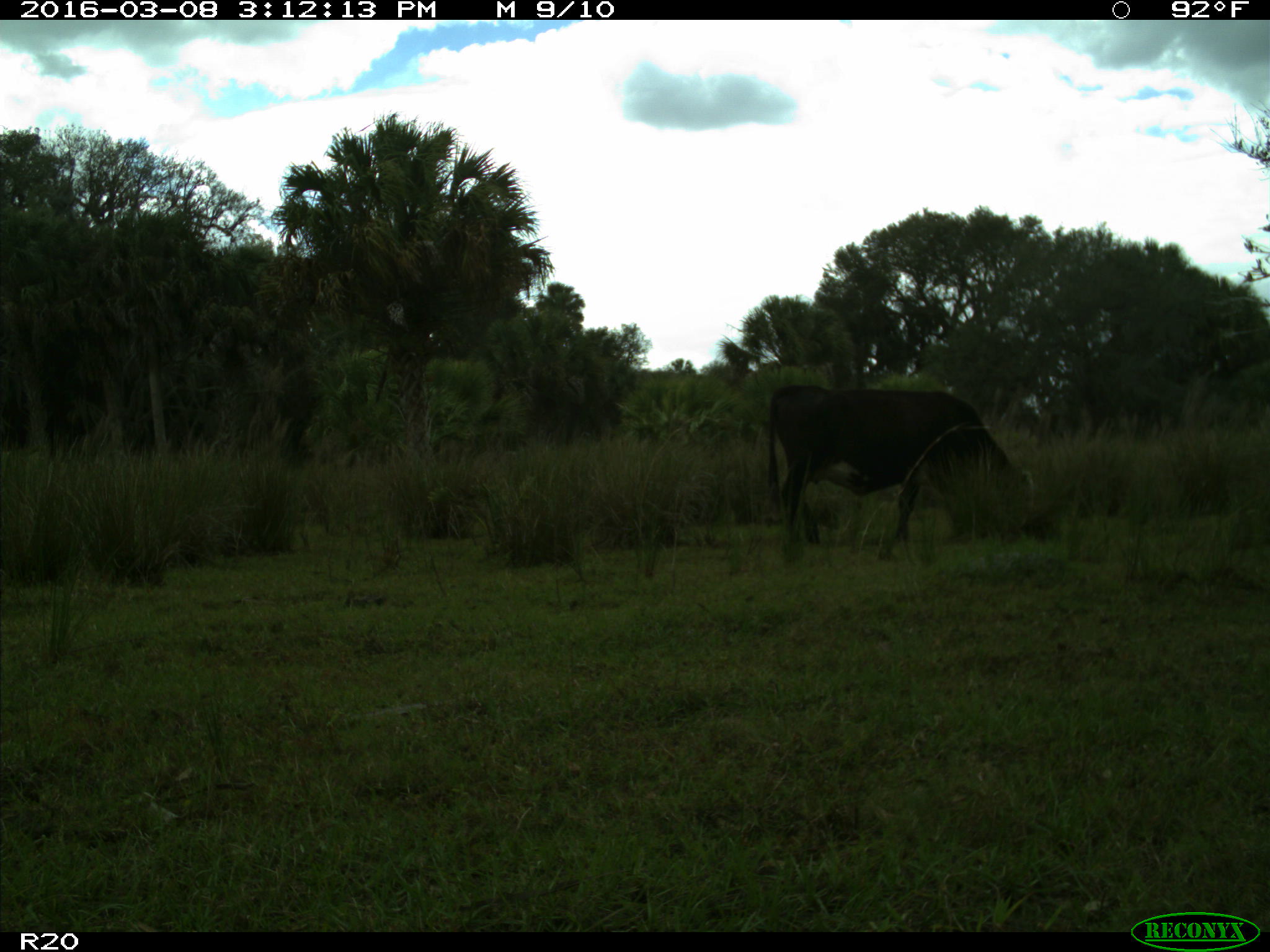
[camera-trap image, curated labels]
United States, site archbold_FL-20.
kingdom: Animalia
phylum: Chordata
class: Mammalia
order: Artiodactyla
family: Bovidae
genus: Bos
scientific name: Bos taurus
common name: domestic cow